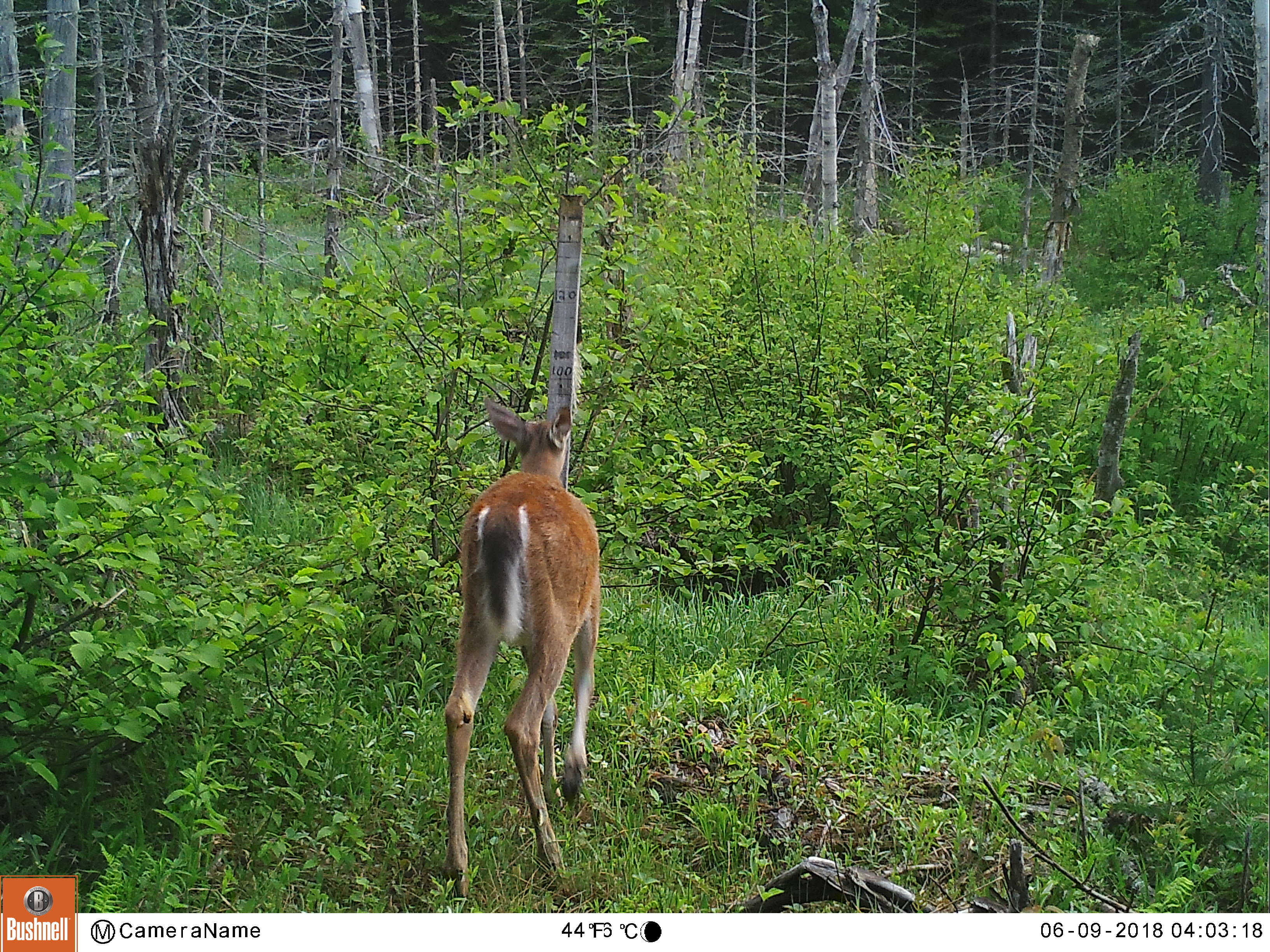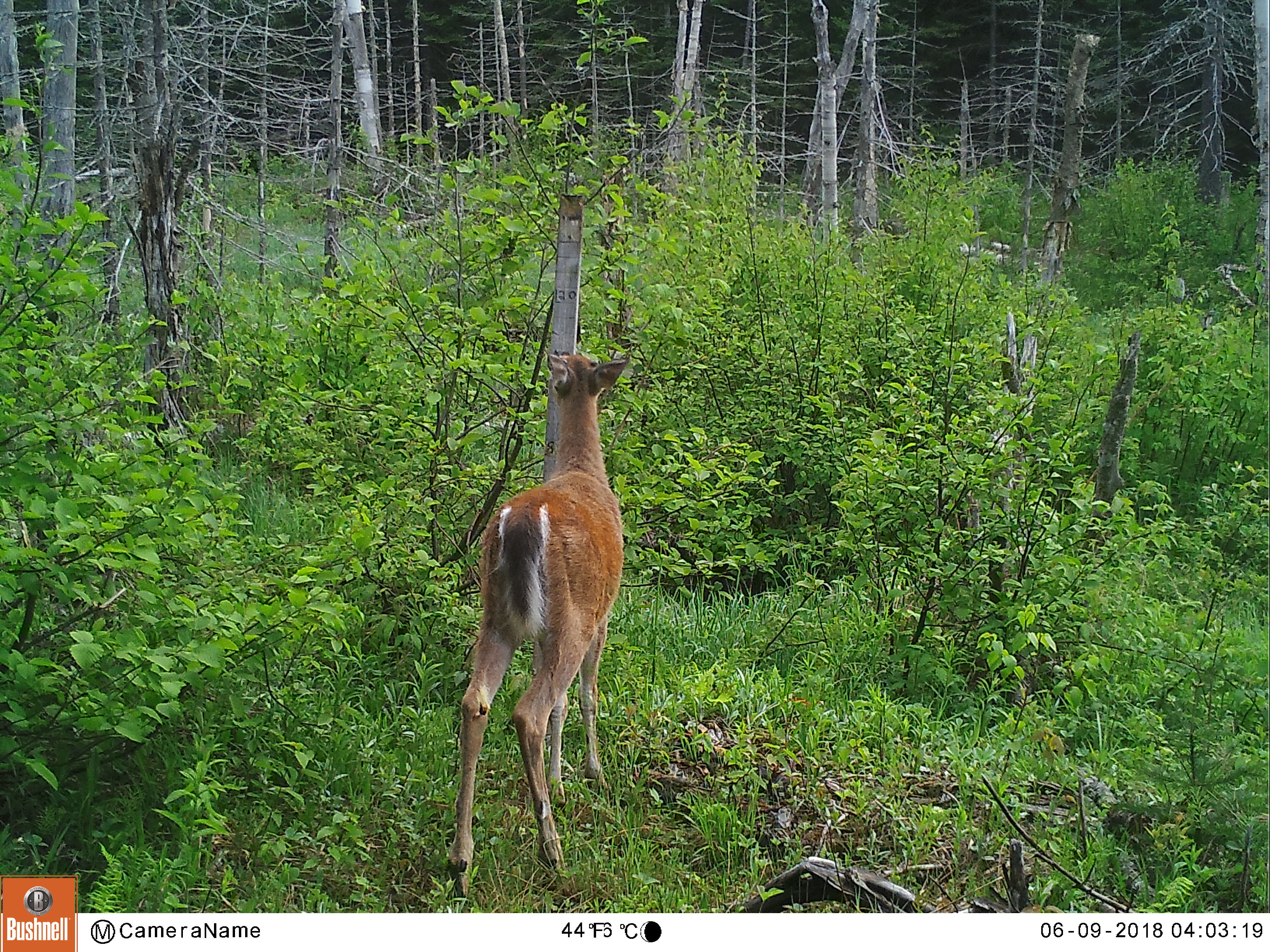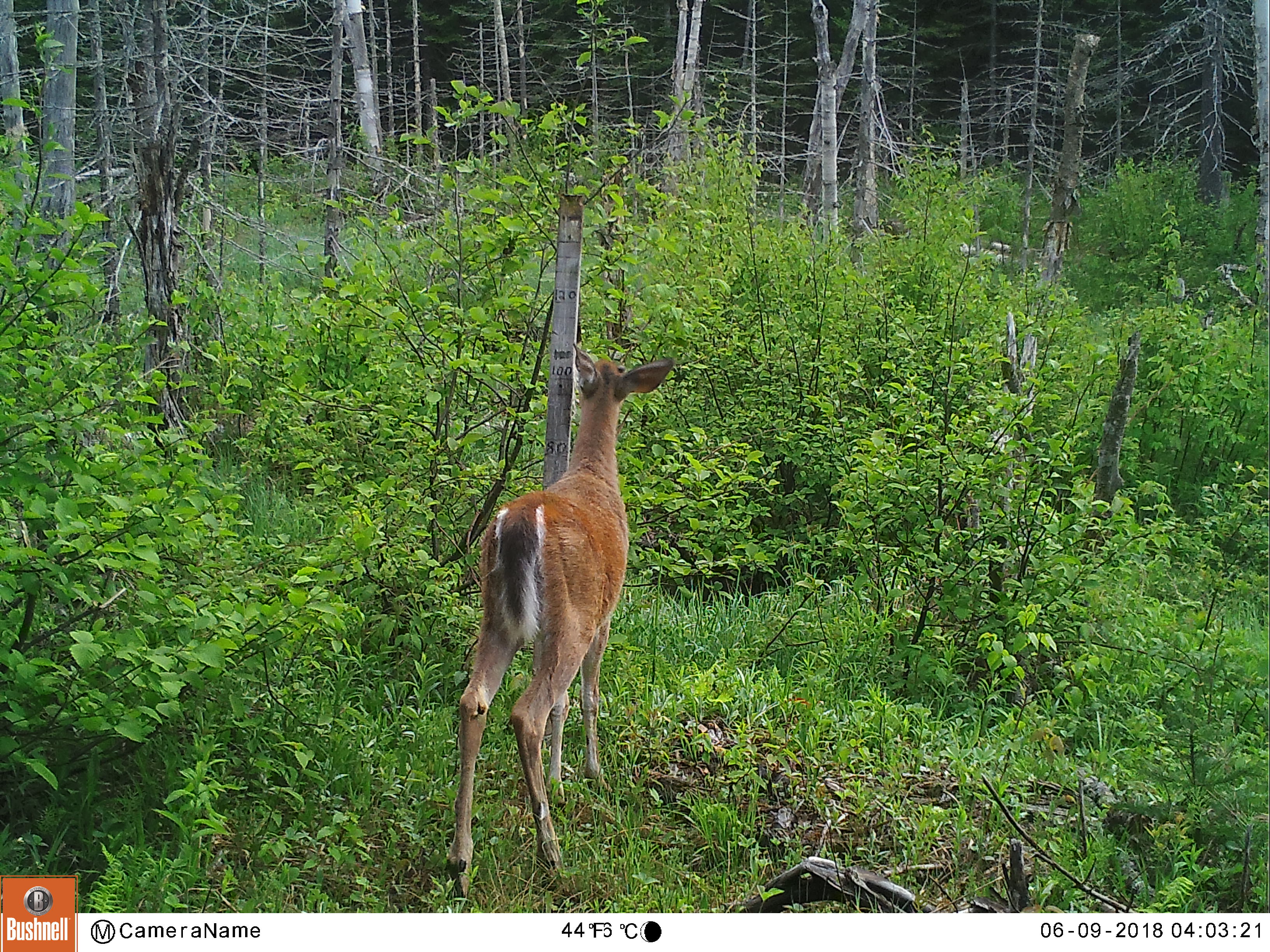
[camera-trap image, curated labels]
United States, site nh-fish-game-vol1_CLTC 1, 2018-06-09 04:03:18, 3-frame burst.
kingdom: Animalia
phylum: Chordata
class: Mammalia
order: Artiodactyla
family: Cervidae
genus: Odocoileus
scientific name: Odocoileus virginianus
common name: white-tailed deer